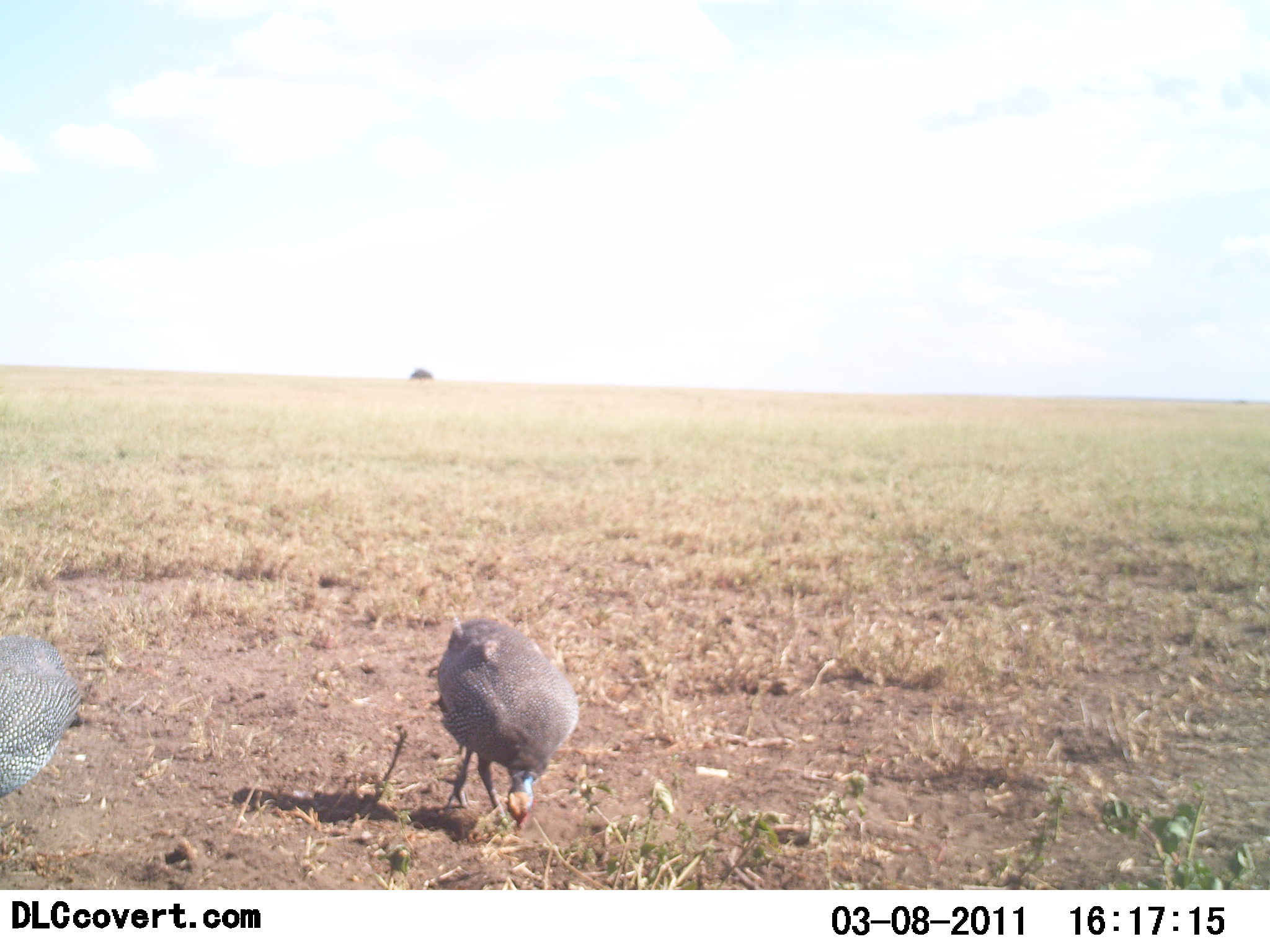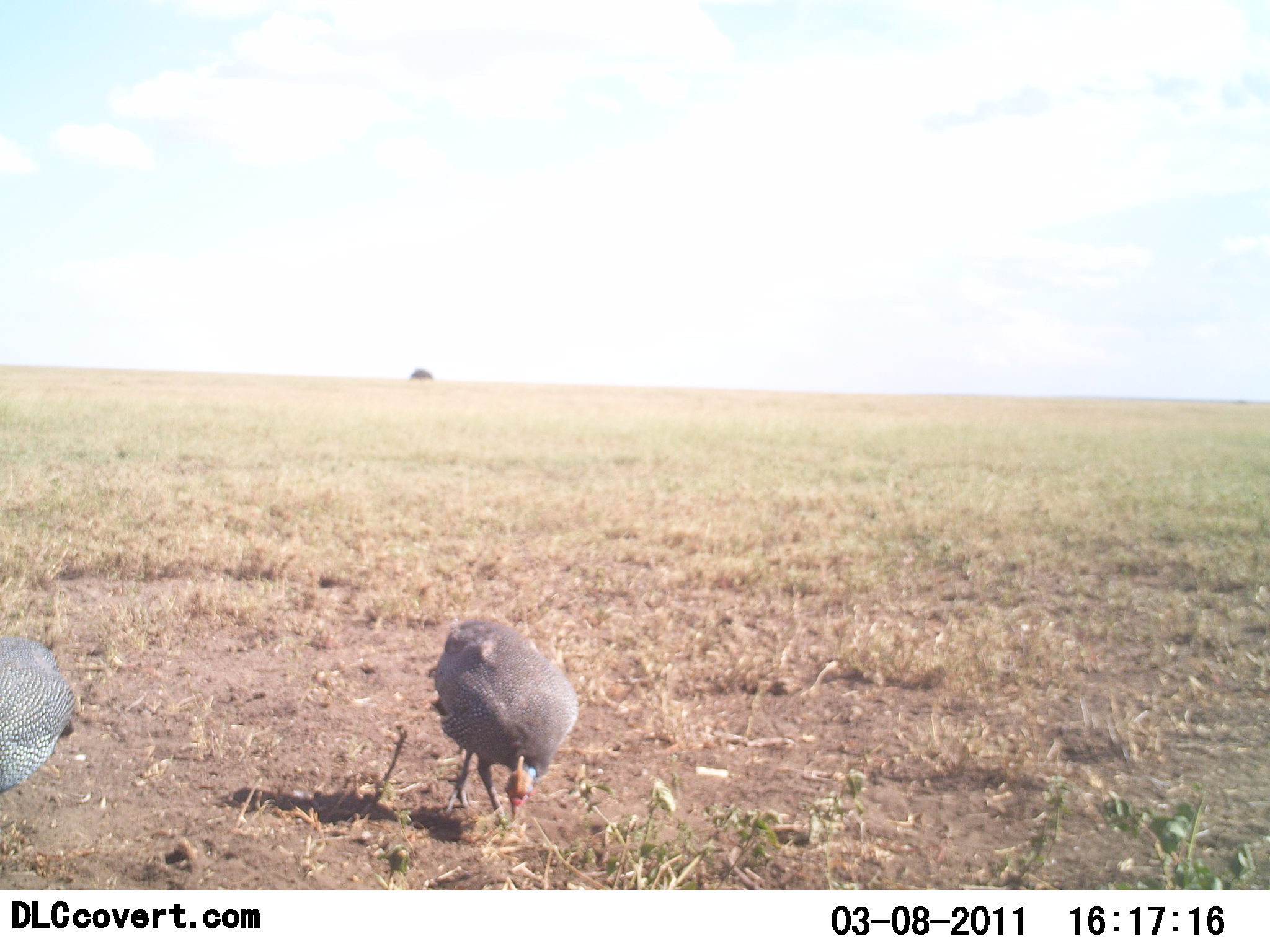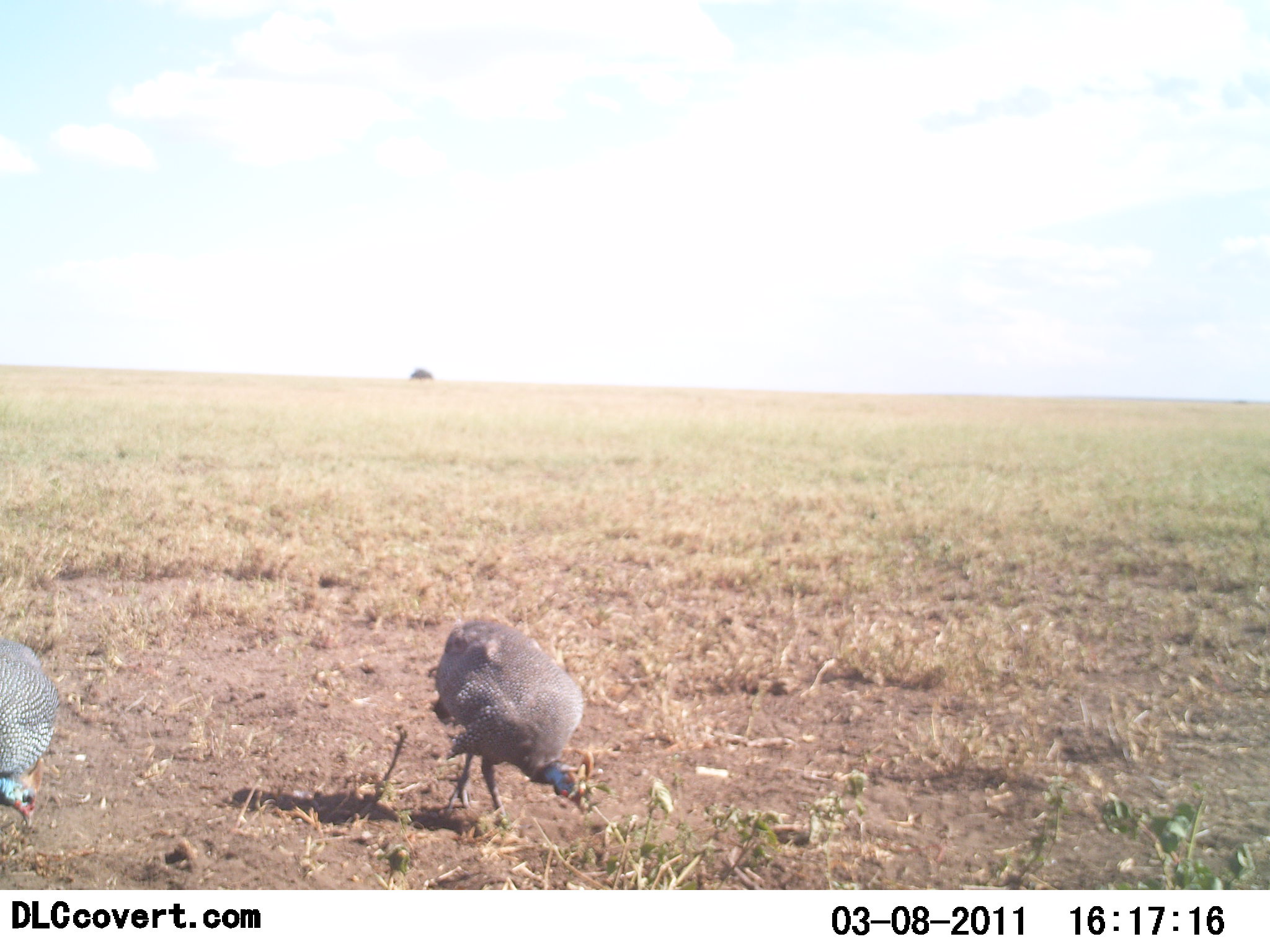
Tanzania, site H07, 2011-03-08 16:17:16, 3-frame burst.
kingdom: Animalia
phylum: Chordata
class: Aves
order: Galliformes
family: Numididae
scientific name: Numididae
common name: guinea fowl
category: guineafowl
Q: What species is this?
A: Guineafowl (guinea fowl) (Numididae).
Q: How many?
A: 2.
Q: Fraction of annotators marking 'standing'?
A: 20%.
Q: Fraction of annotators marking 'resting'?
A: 0%.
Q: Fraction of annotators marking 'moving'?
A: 0%.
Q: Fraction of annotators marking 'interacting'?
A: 0%.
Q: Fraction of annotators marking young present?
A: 0%.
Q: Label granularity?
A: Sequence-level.